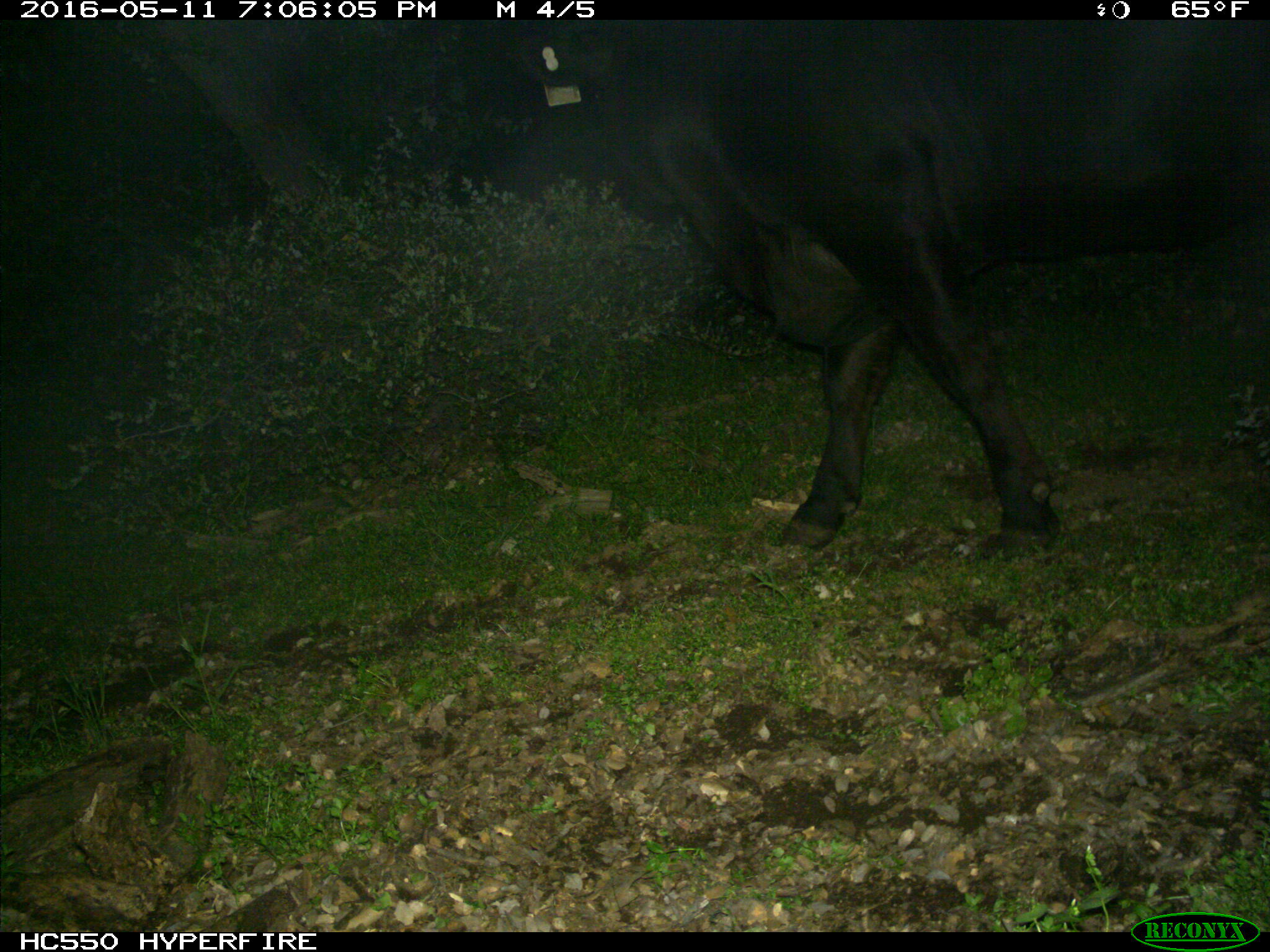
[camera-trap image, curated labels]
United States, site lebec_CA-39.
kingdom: Animalia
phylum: Chordata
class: Mammalia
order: Artiodactyla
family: Bovidae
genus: Bos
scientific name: Bos taurus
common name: domestic cow